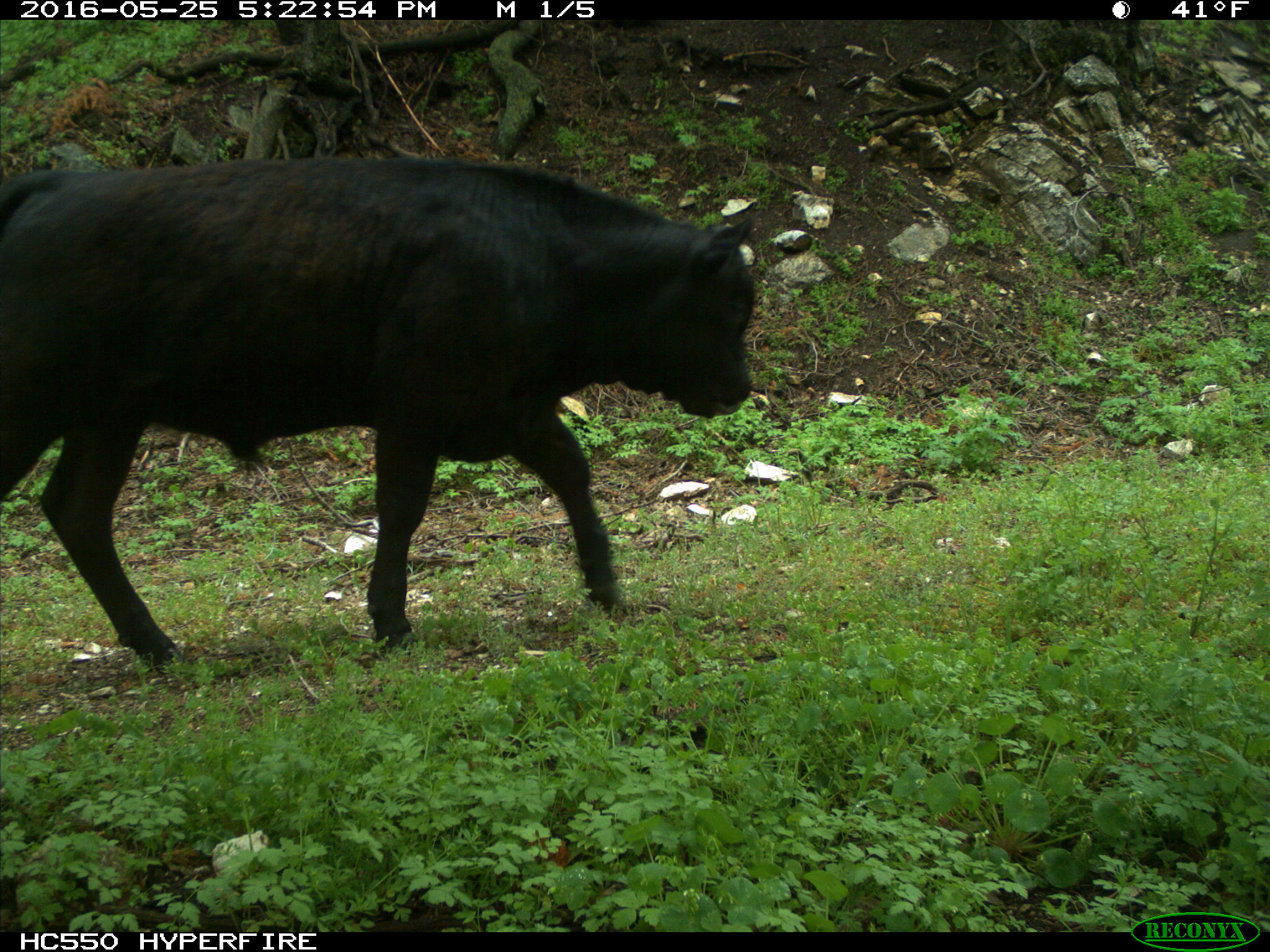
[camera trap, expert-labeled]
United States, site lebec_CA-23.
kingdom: Animalia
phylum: Chordata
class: Mammalia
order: Artiodactyla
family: Bovidae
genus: Bos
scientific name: Bos taurus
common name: domestic cow